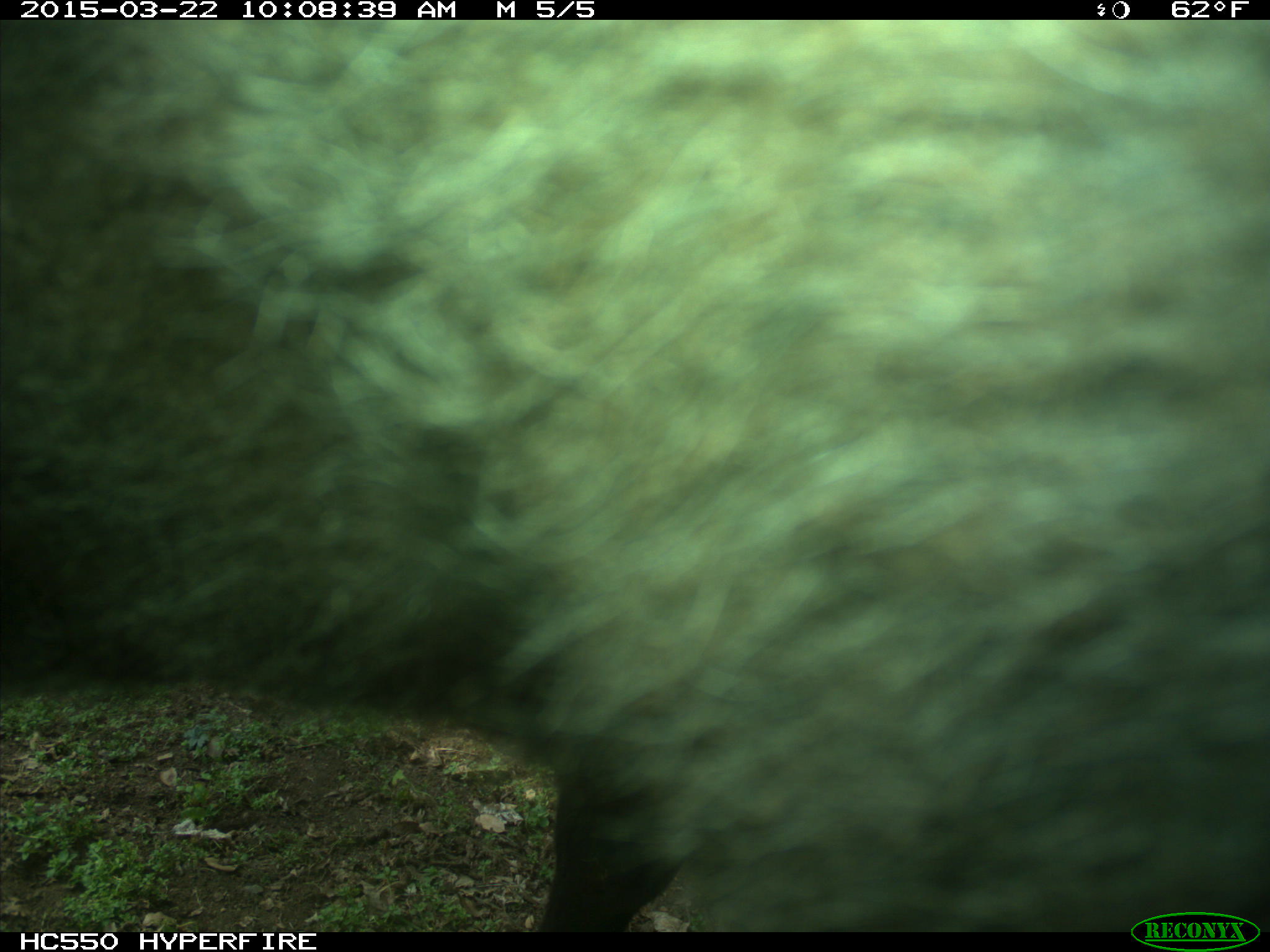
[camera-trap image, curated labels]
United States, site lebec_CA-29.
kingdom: Animalia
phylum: Chordata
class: Mammalia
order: Artiodactyla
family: Bovidae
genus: Bos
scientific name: Bos taurus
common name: domestic cow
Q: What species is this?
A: Bos taurus (domestic cow).